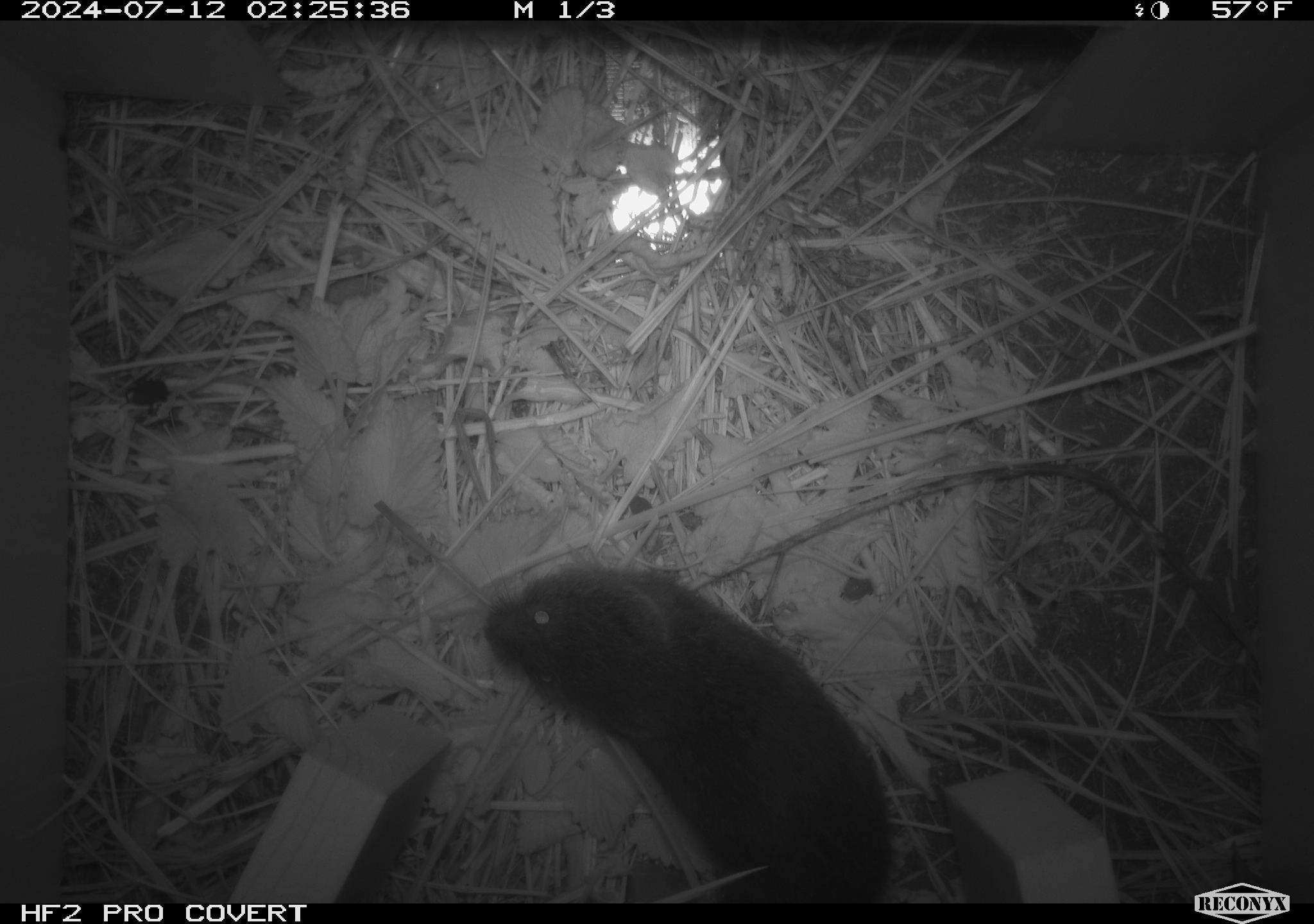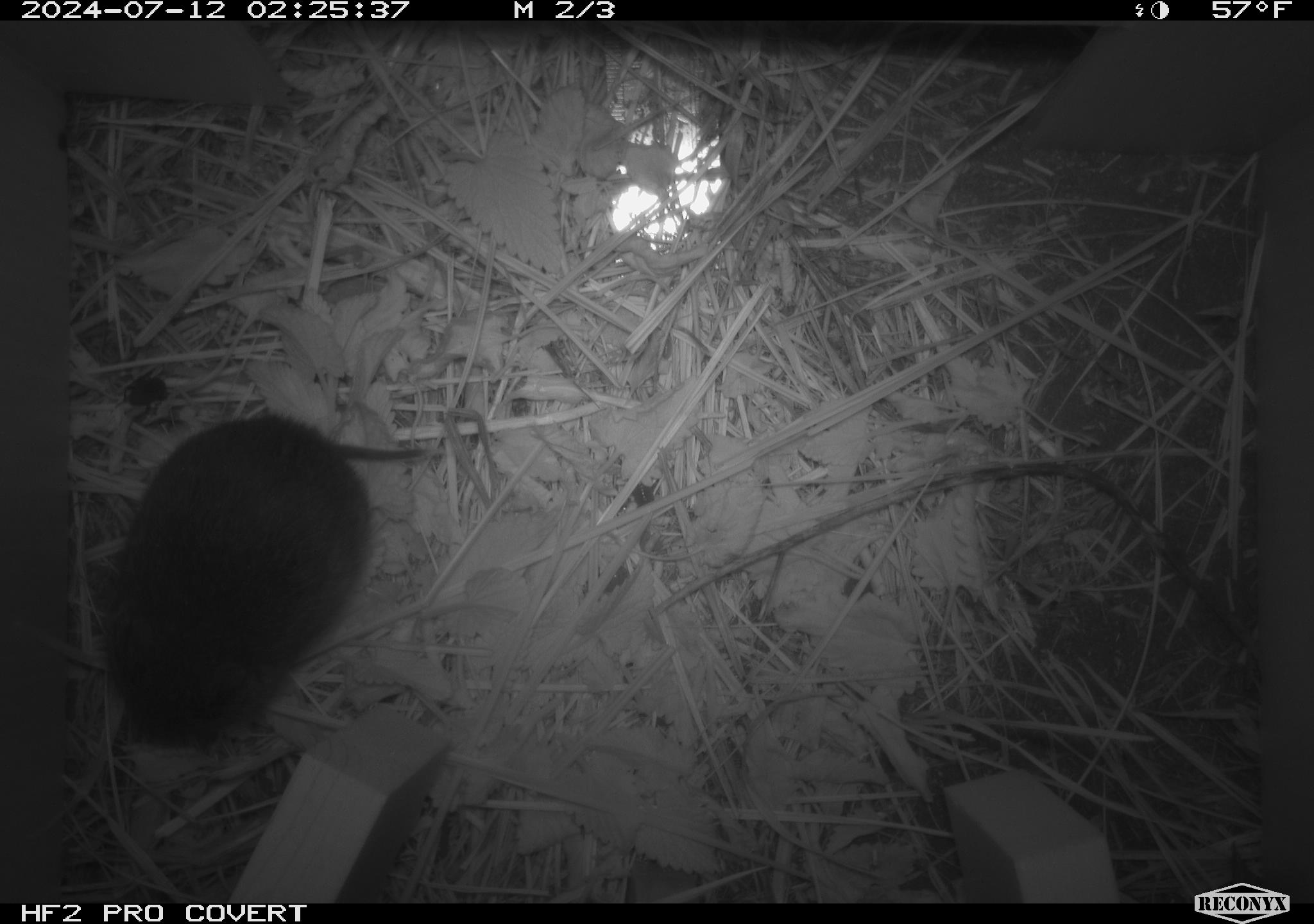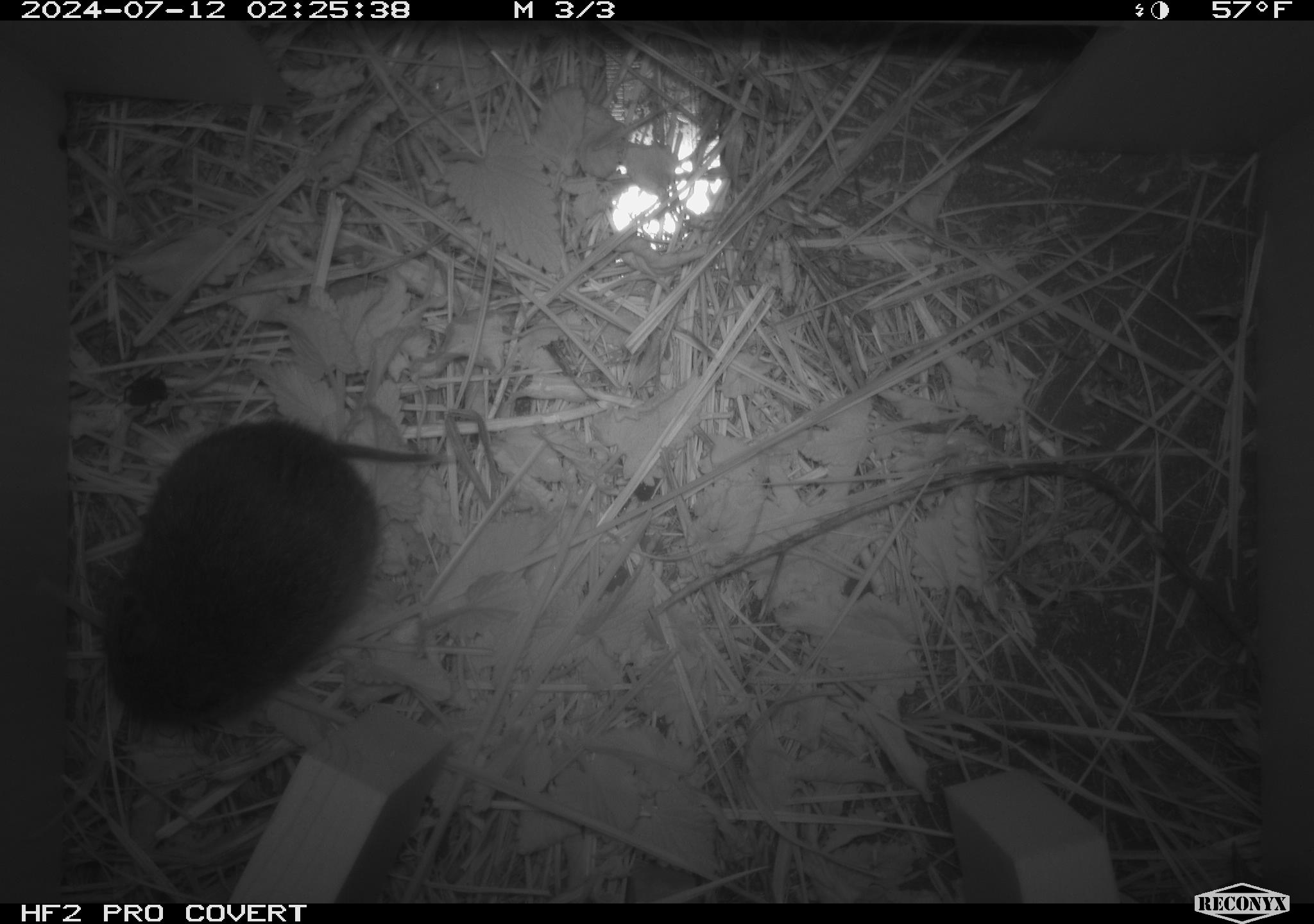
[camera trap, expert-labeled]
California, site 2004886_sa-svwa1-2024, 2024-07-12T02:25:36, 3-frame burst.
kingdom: Animalia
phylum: Chordata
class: Mammalia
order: Rodentia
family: Cricetidae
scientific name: Arvicolinae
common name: voles, lemmings, and muskrats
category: arvicolinae subfamily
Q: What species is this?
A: Arvicolinae subfamily (voles, lemmings, and muskrats) (Arvicolinae).